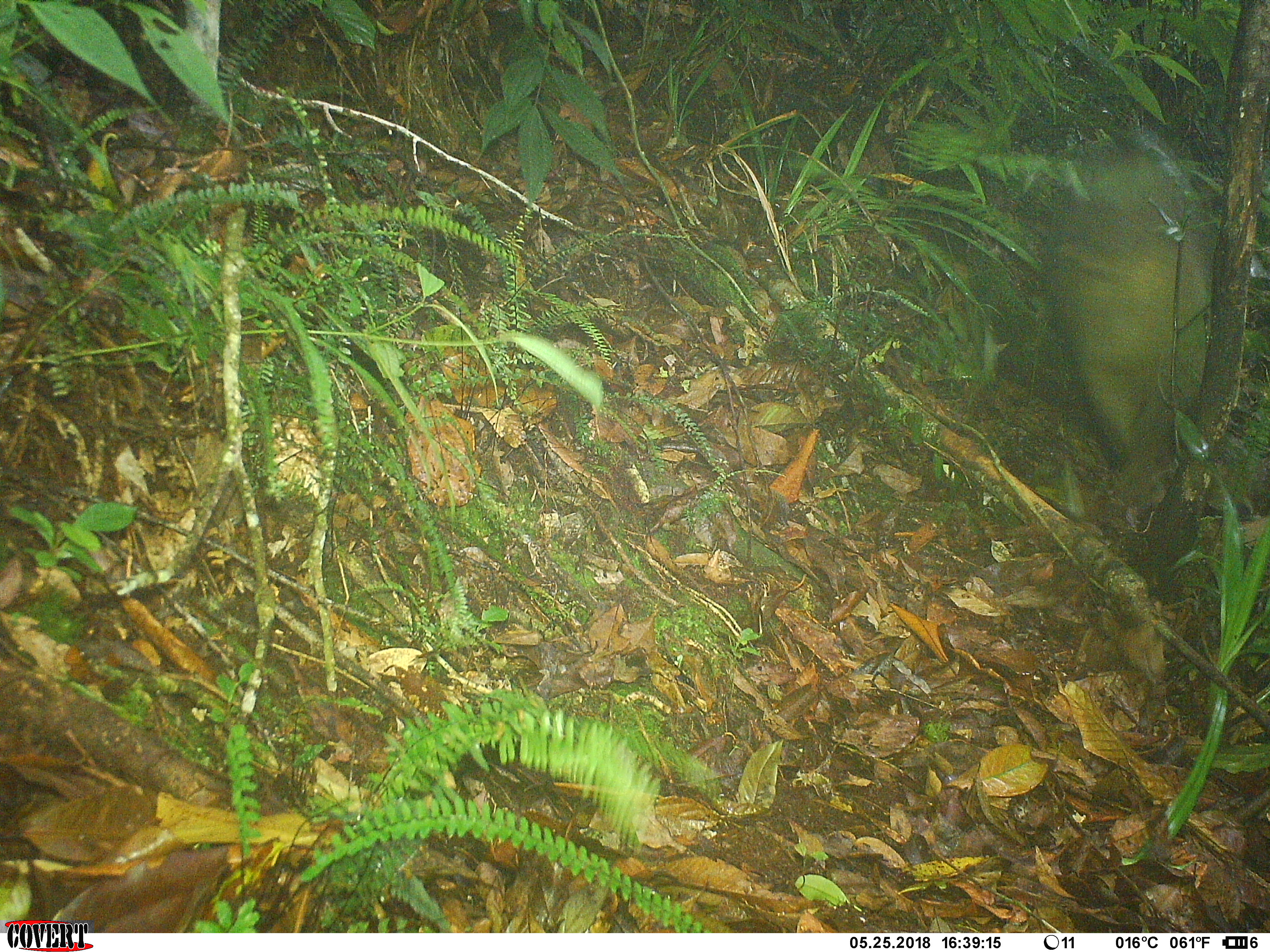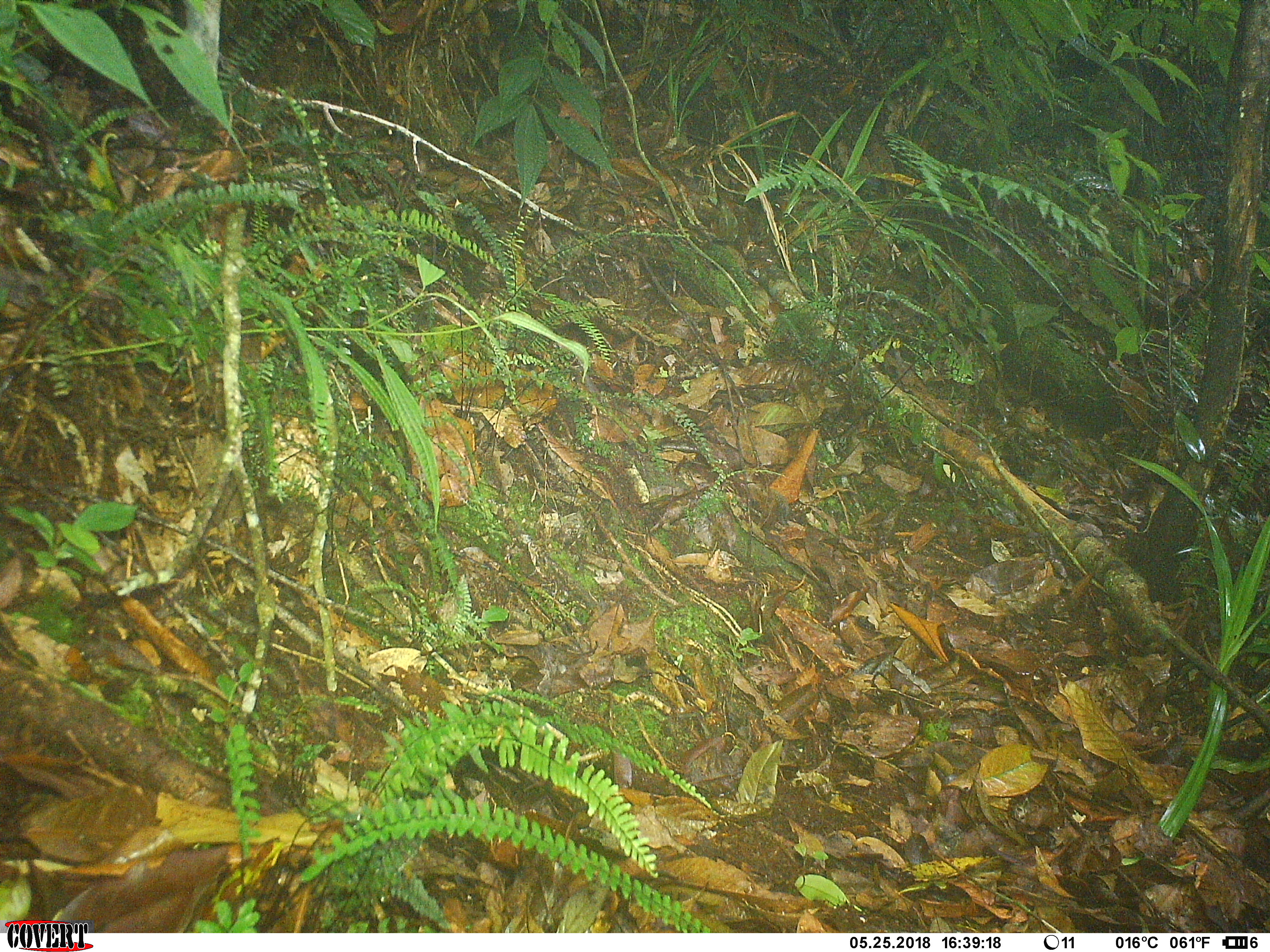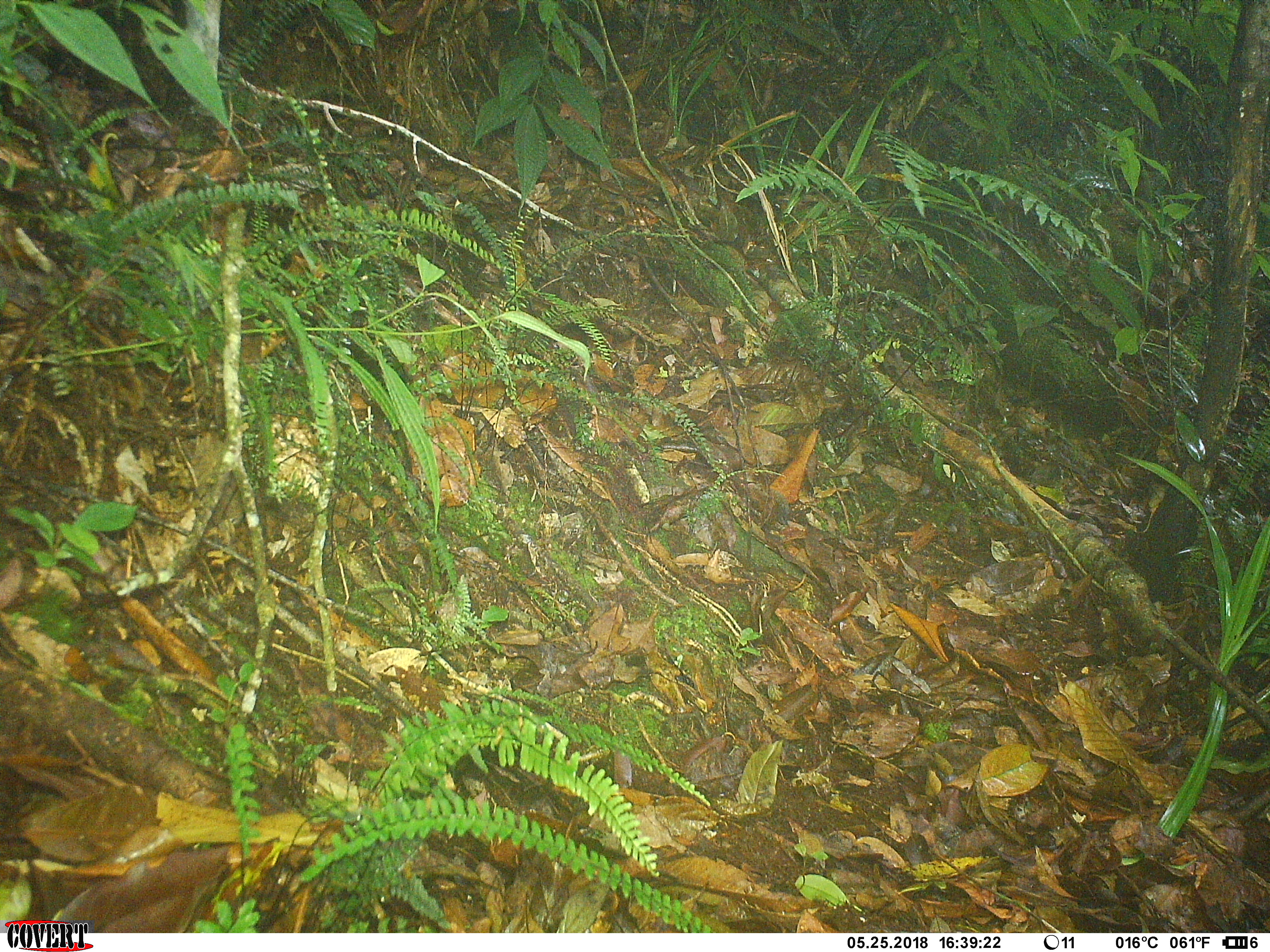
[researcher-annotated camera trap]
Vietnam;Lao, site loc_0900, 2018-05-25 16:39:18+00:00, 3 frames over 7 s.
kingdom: Animalia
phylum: Chordata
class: Mammalia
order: Artiodactyla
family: Suidae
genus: Sus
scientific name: Sus scrofa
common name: eurasian wild pig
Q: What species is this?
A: Eurasian wild pig (Sus scrofa).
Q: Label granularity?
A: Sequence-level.